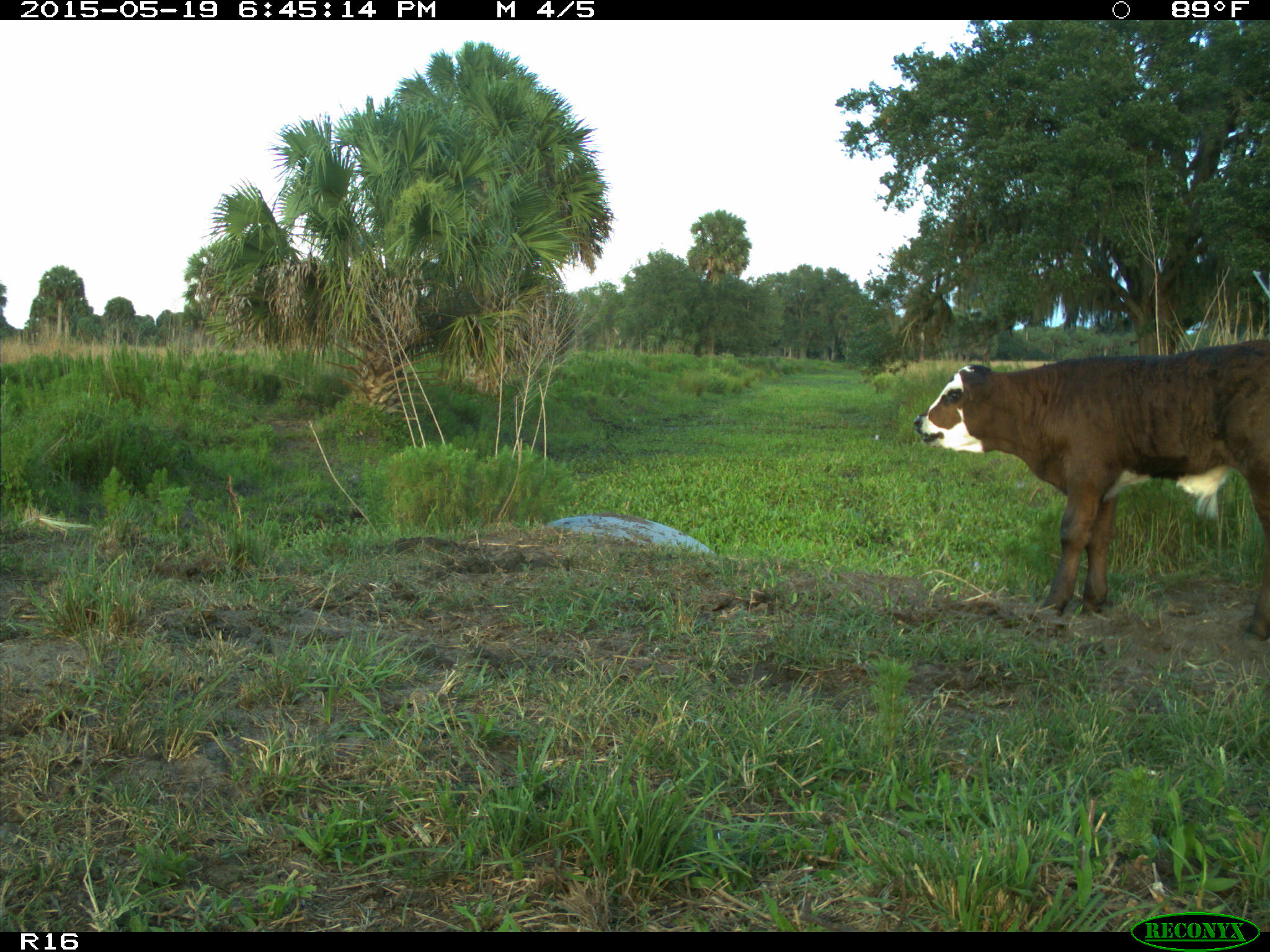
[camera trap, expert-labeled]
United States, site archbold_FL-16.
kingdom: Animalia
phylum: Chordata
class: Mammalia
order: Artiodactyla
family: Bovidae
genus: Bos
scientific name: Bos taurus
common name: domestic cow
Bos taurus (domestic cow).